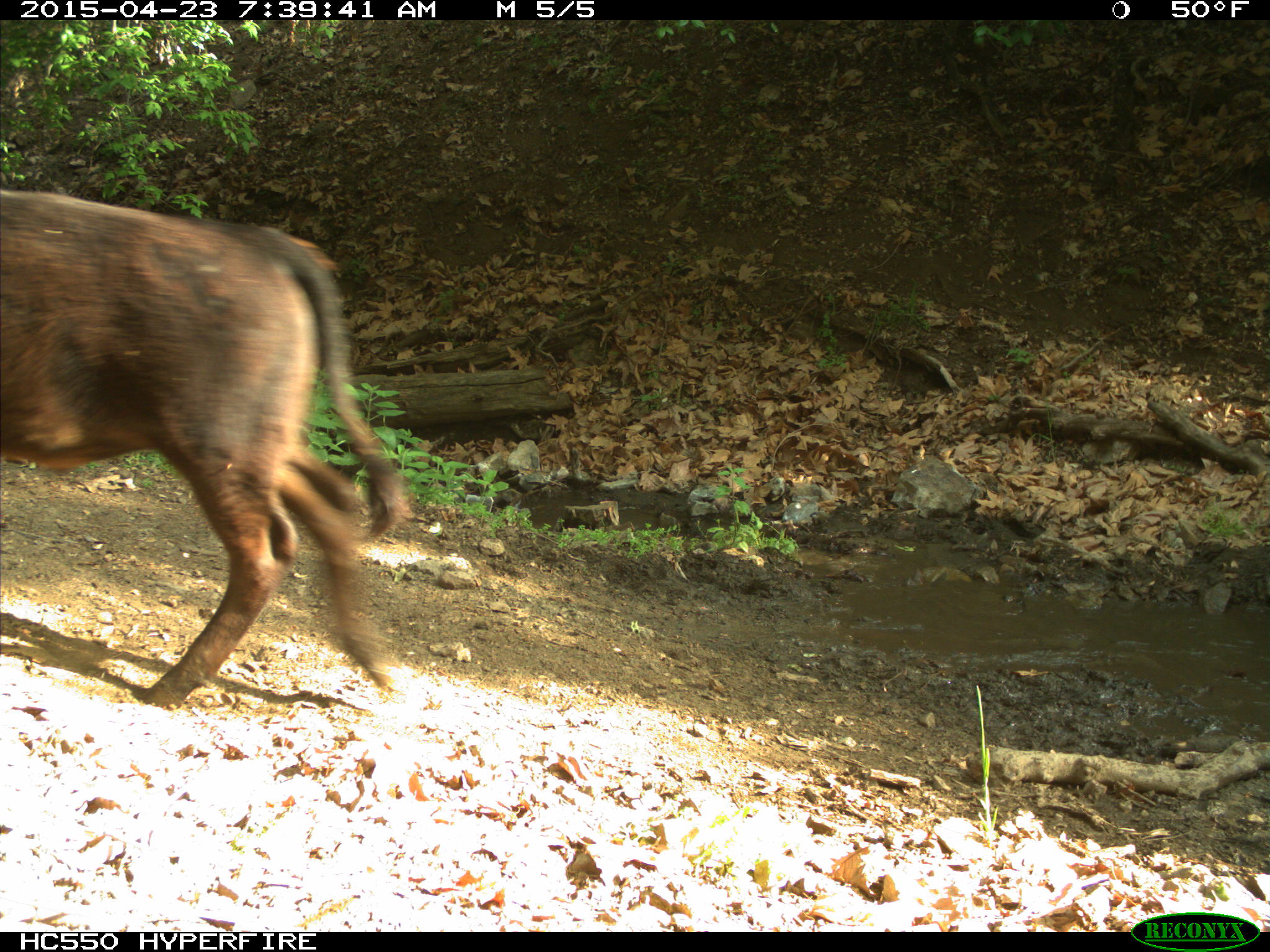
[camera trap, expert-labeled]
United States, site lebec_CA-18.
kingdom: Animalia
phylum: Chordata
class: Mammalia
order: Artiodactyla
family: Bovidae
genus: Bos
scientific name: Bos taurus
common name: domestic cow